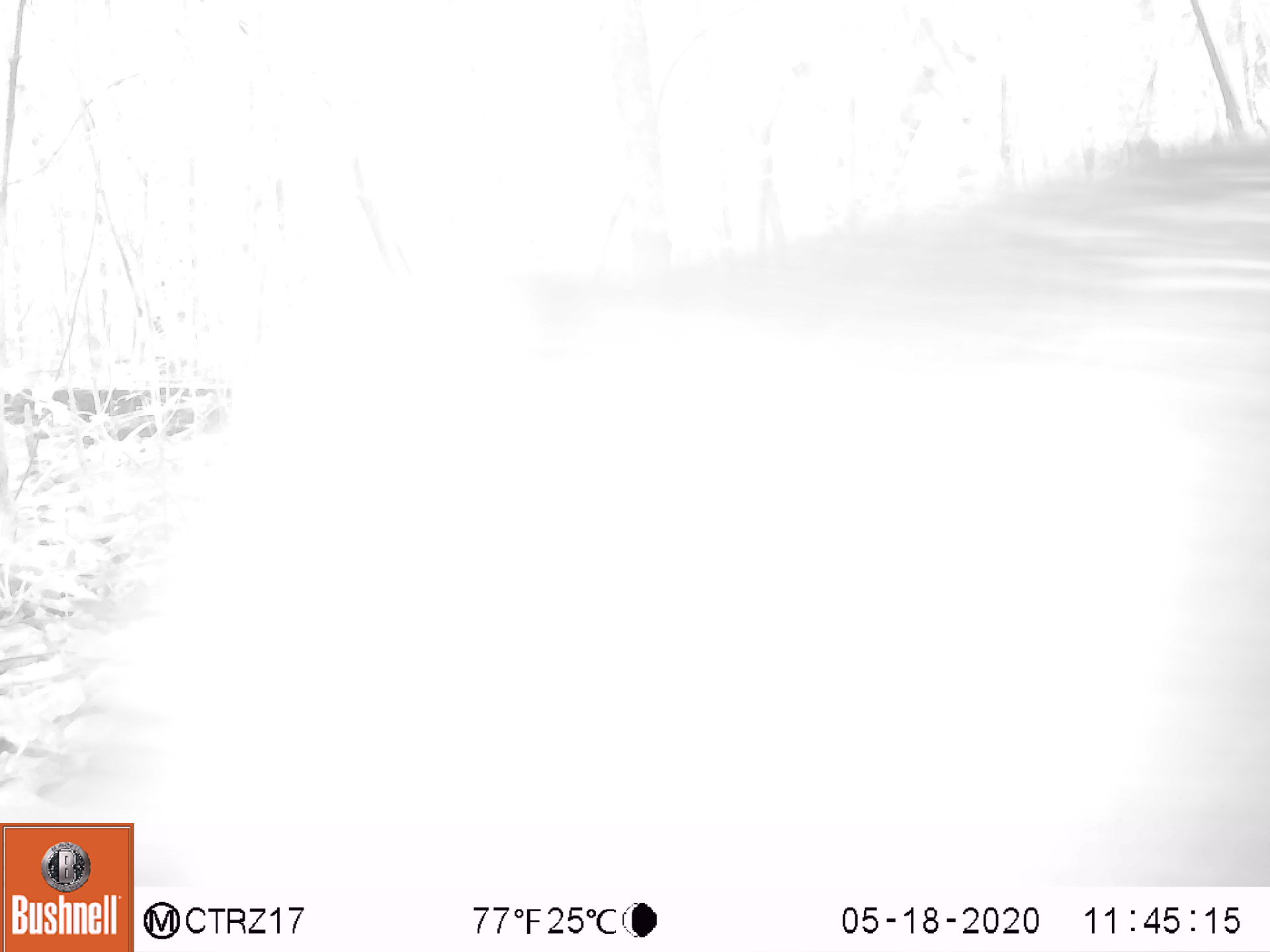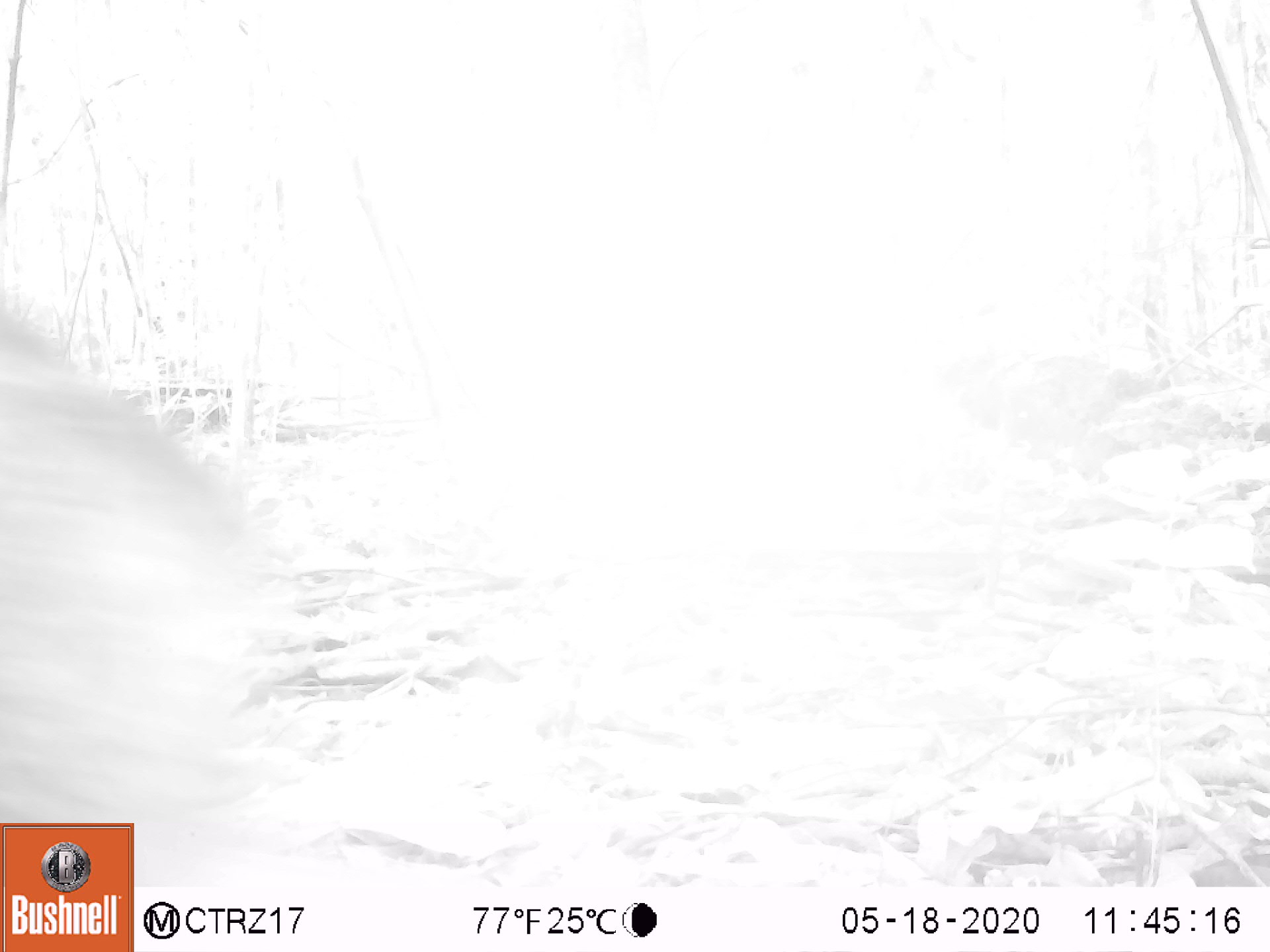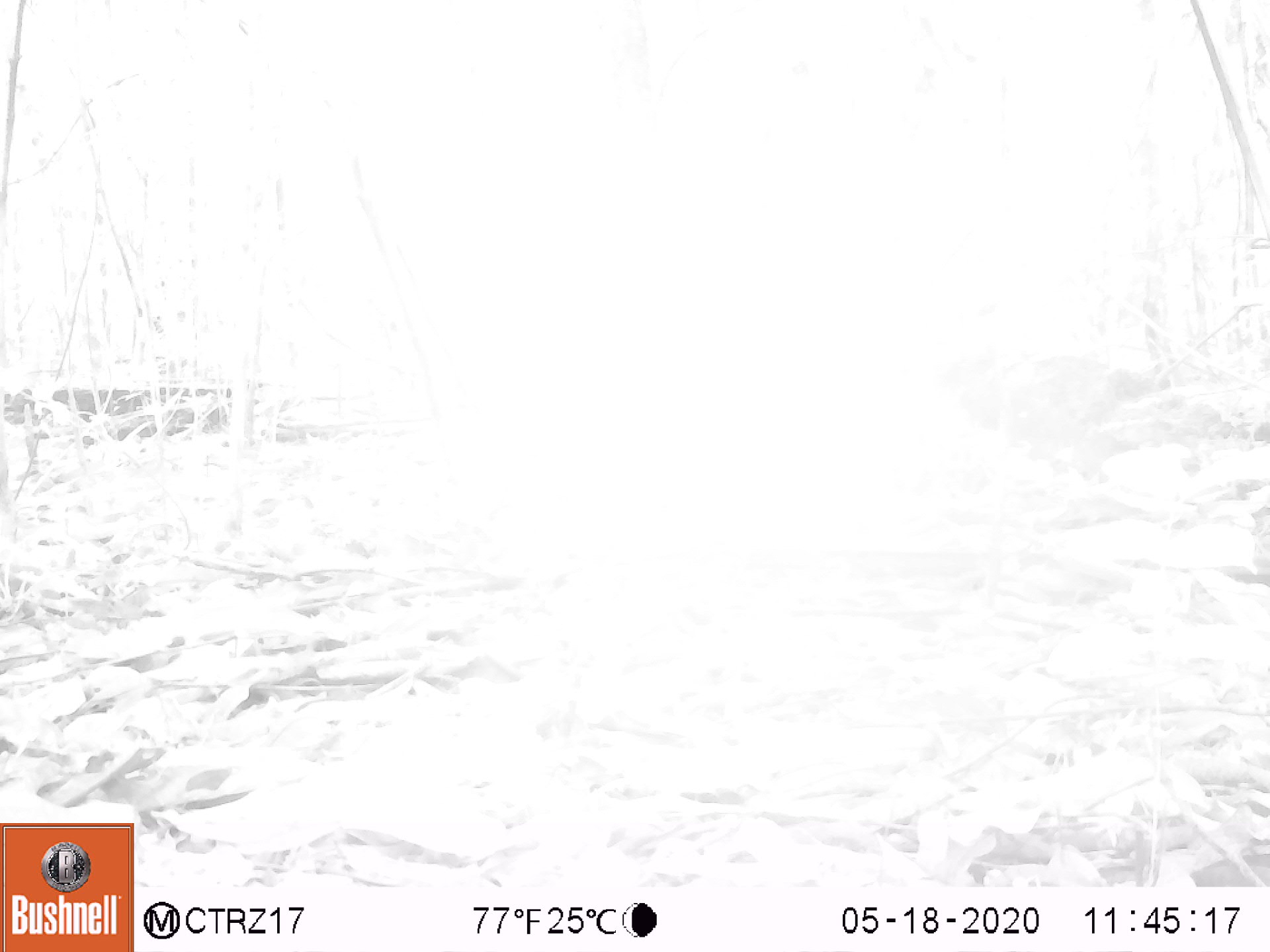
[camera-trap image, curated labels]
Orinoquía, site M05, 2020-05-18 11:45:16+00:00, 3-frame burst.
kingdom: Animalia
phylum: Chordata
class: Mammalia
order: Artiodactyla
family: Tayassuidae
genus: Pecari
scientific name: Pecari tajacu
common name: collared peccary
Collared peccary (Pecari tajacu).